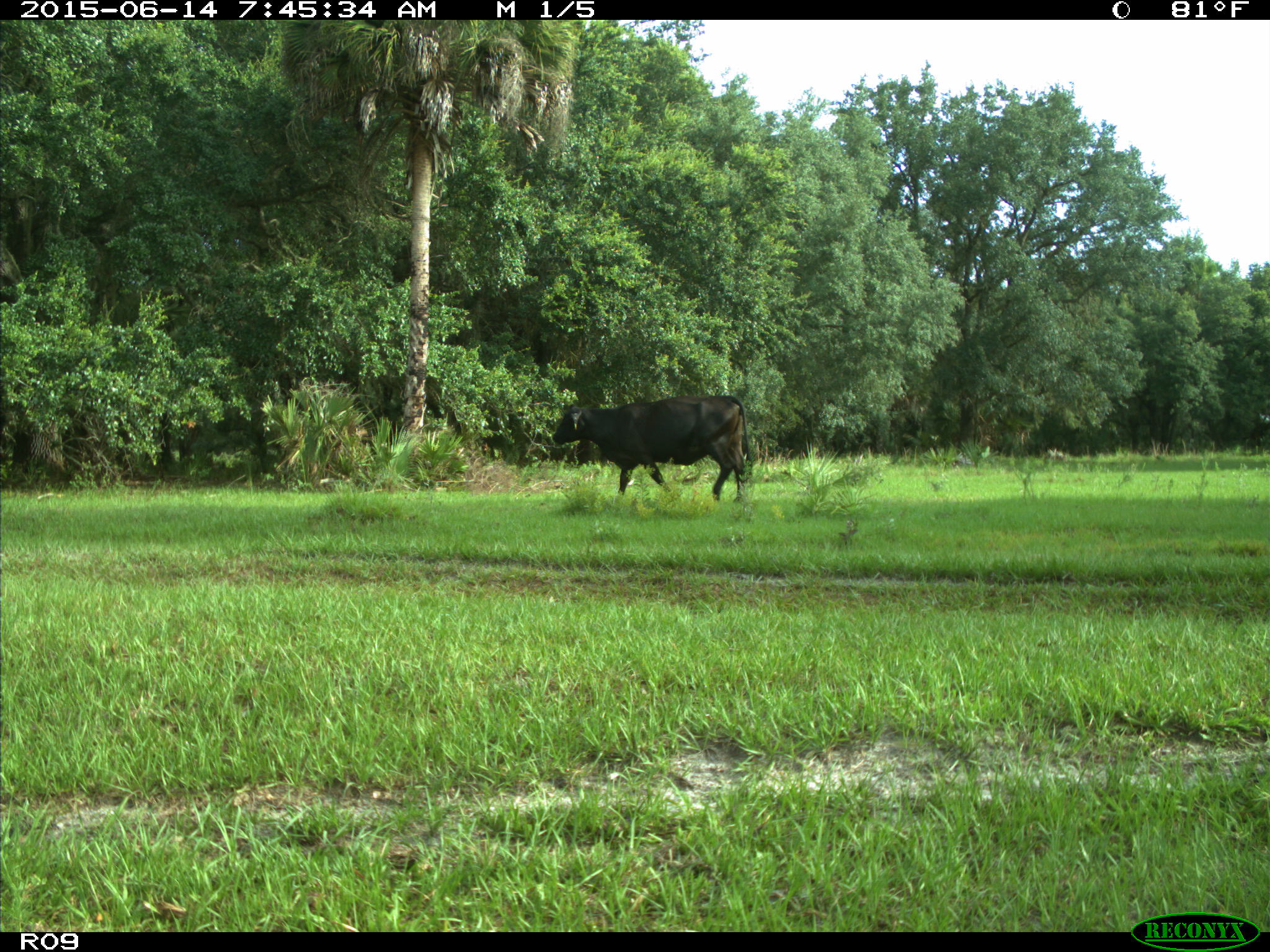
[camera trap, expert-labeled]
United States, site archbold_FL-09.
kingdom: Animalia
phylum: Chordata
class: Mammalia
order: Artiodactyla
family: Bovidae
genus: Bos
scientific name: Bos taurus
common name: domestic cow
Bos taurus (domestic cow).